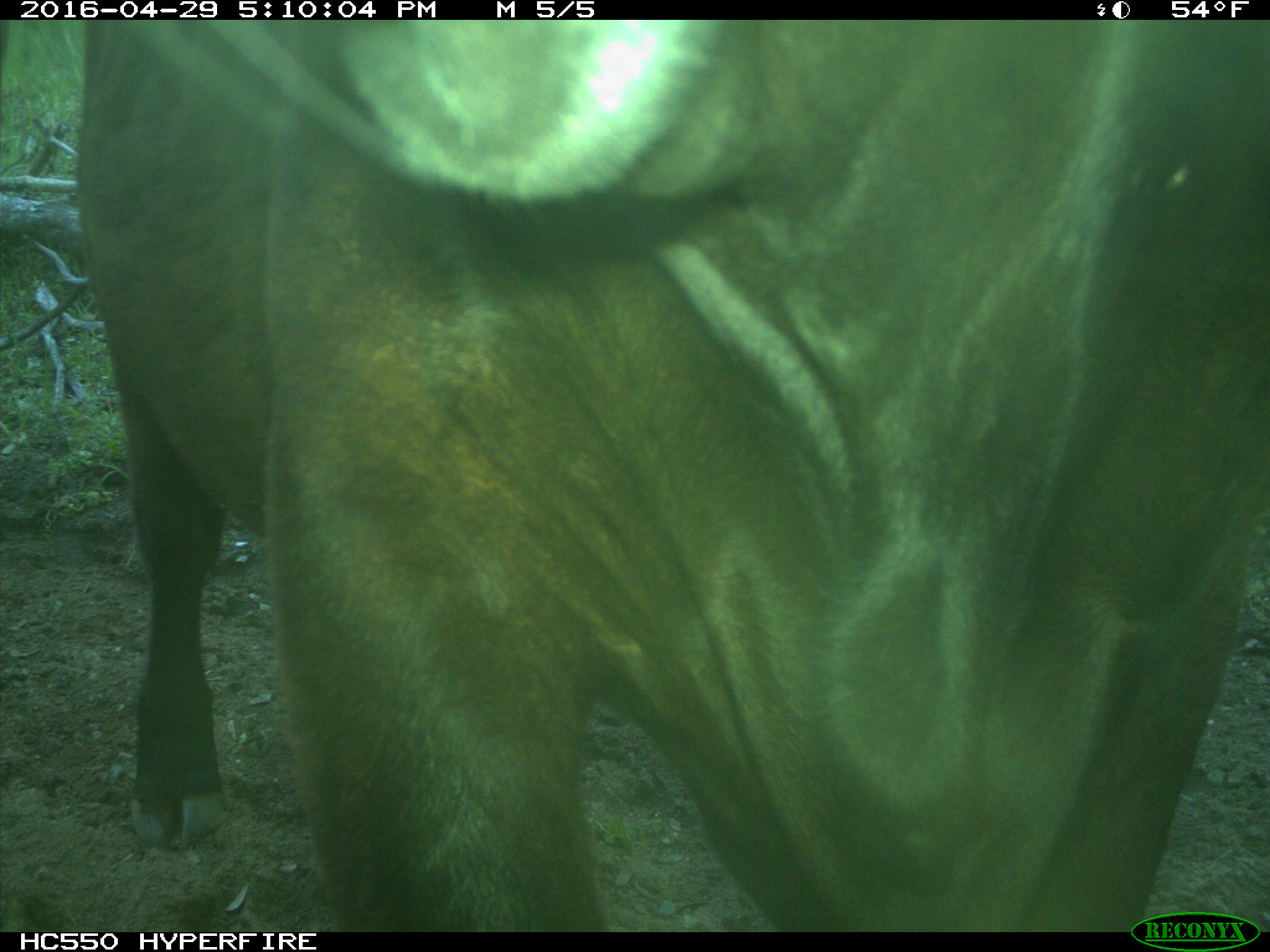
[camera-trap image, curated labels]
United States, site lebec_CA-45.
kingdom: Animalia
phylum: Chordata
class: Mammalia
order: Artiodactyla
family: Bovidae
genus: Bos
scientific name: Bos taurus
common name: domestic cow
Bos taurus (domestic cow).